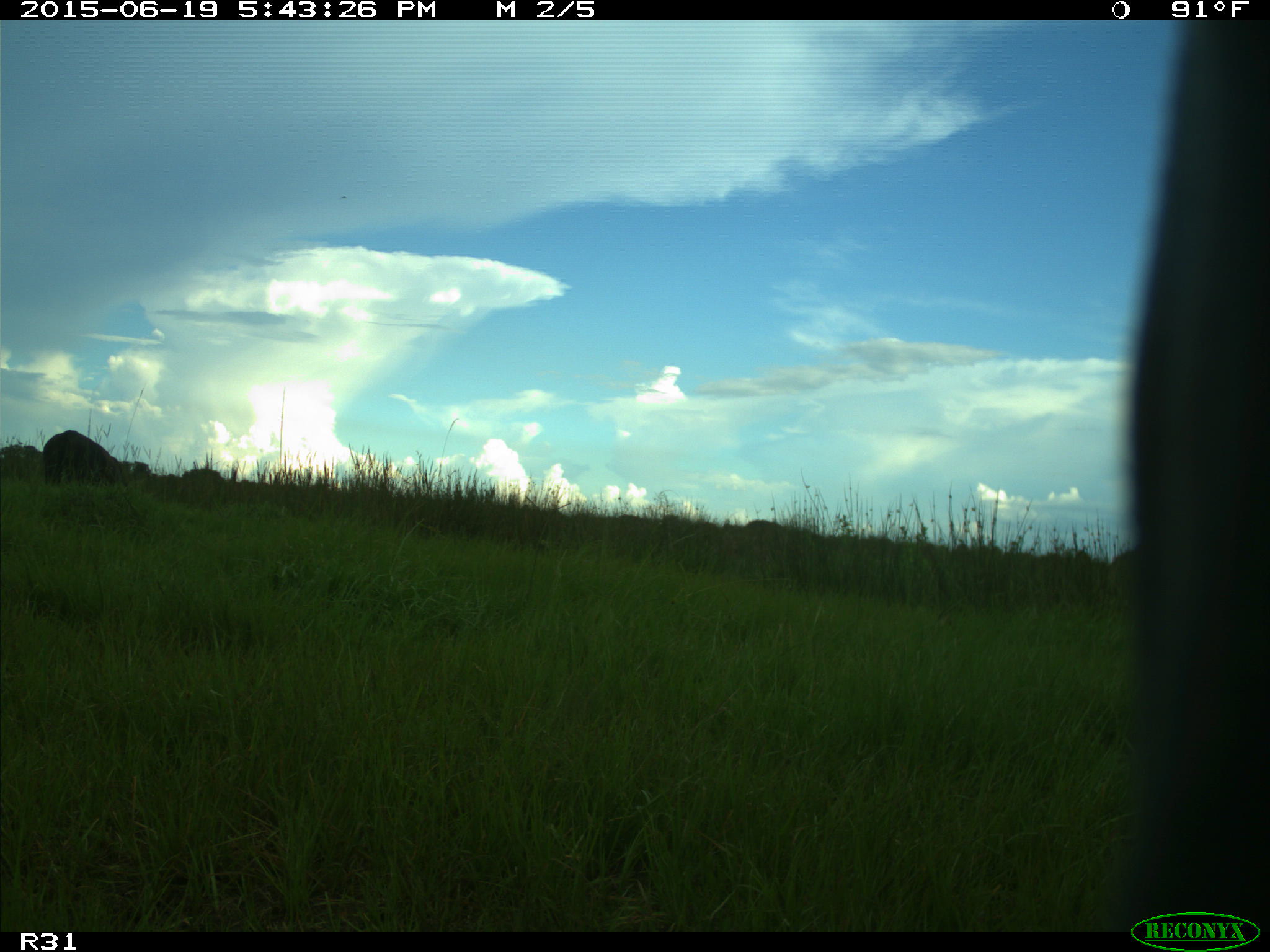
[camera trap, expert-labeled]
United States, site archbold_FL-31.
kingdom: Animalia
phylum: Chordata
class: Mammalia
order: Artiodactyla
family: Bovidae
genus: Bos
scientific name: Bos taurus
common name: domestic cow